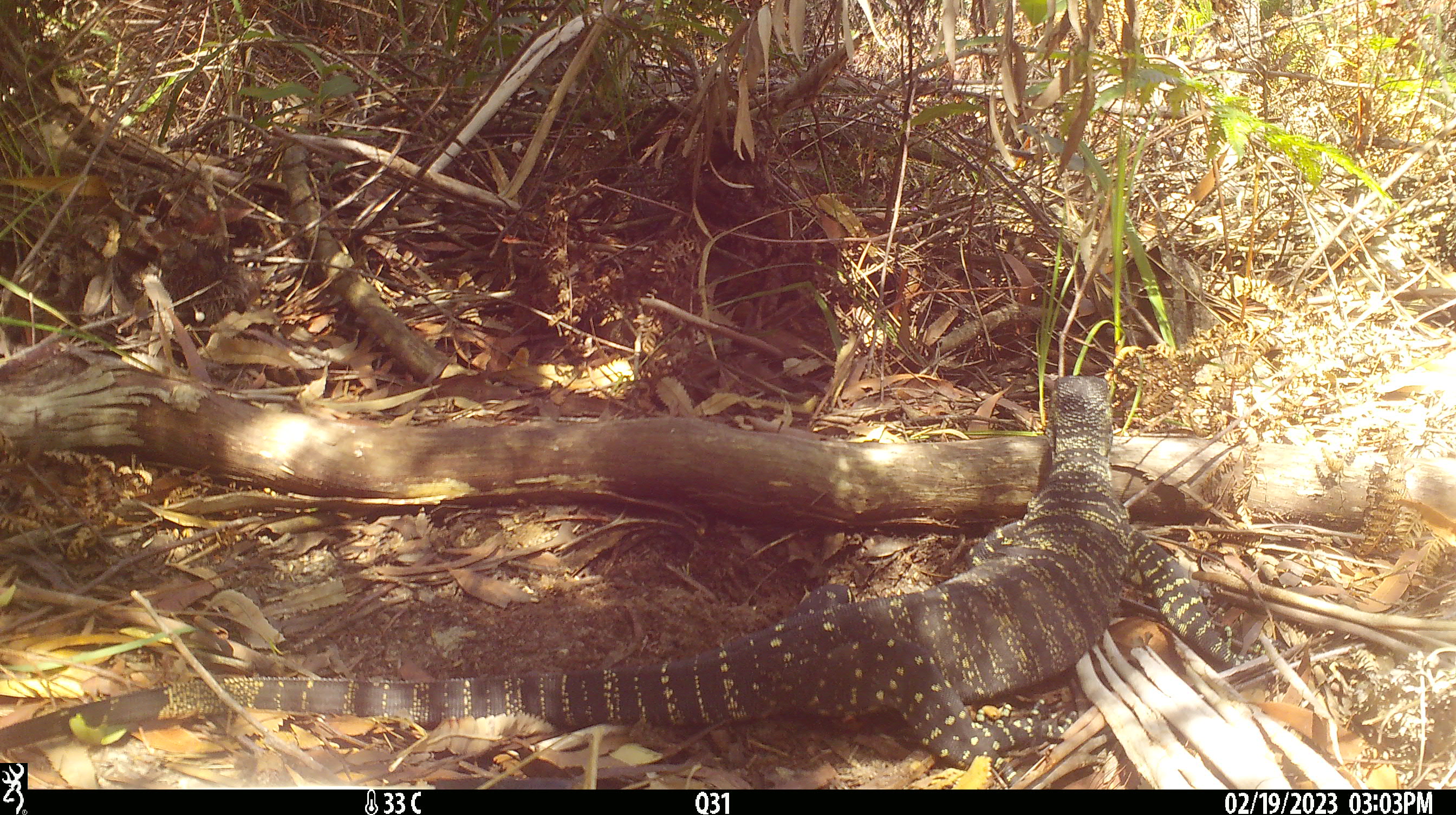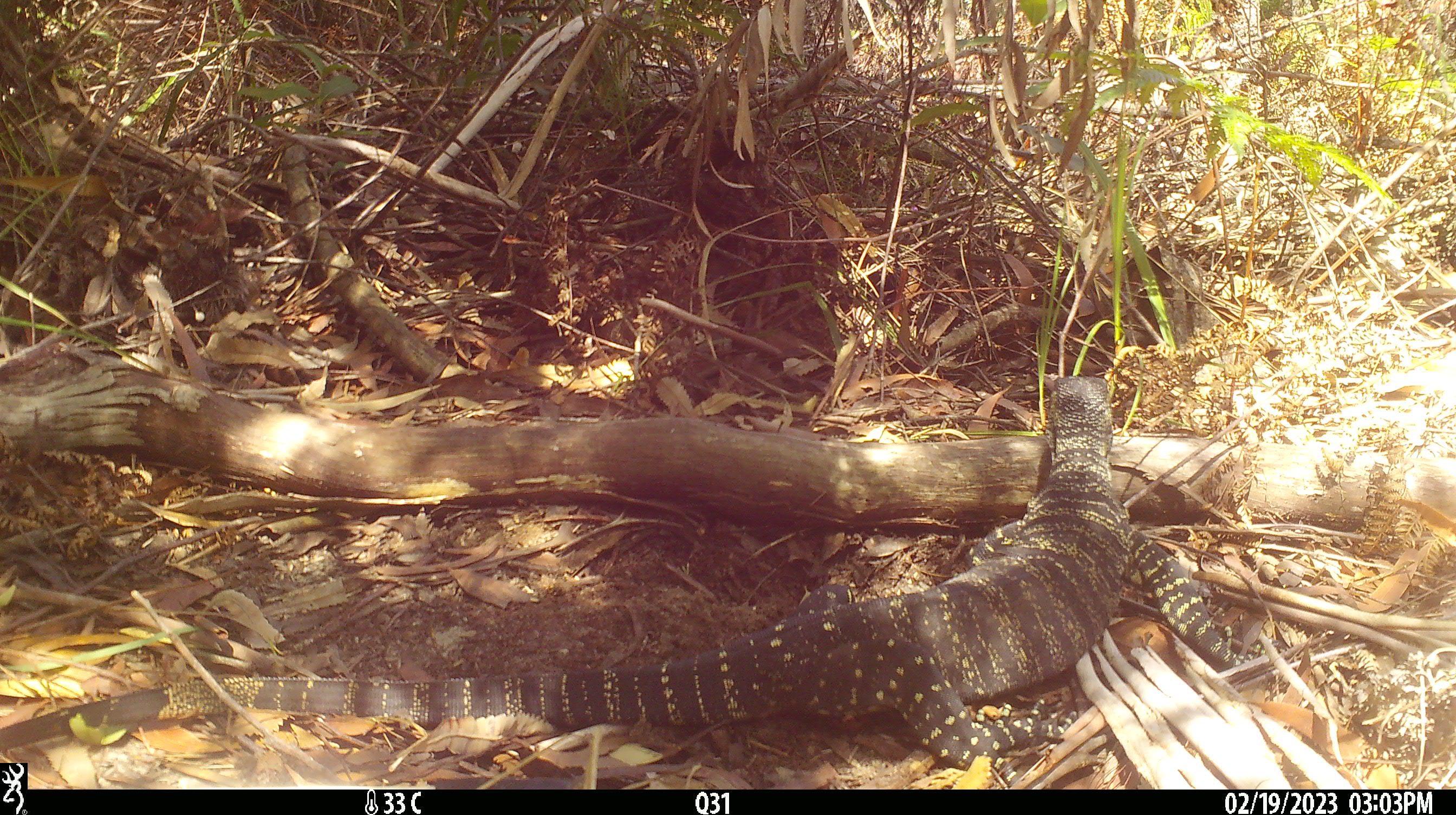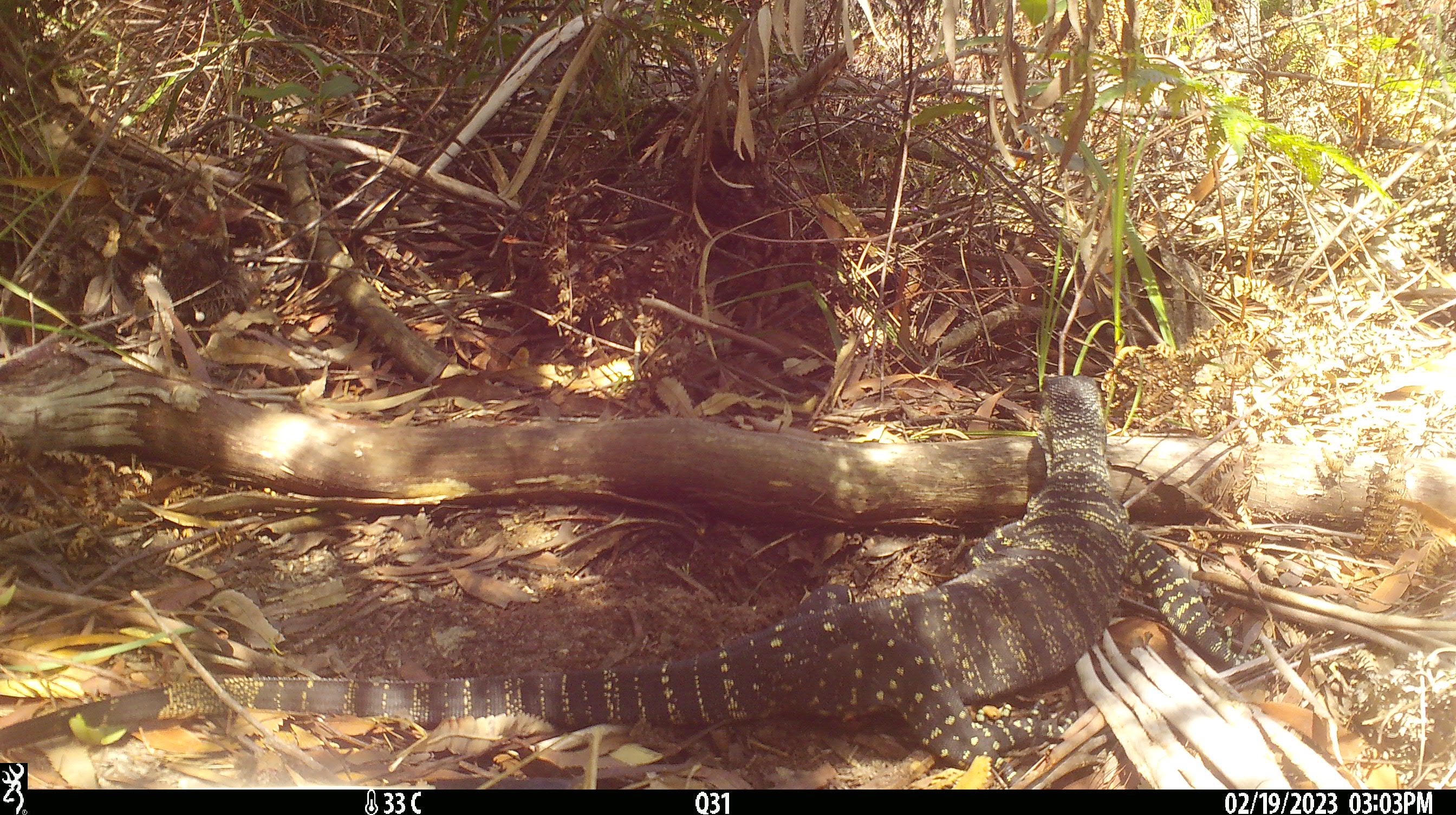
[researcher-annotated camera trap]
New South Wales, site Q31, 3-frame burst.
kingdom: Animalia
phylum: Chordata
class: Reptilia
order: Squamata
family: Varanidae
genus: Varanus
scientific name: Varanus varius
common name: lace monitor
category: goanna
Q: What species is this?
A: Goanna (lace monitor) (Varanus varius).